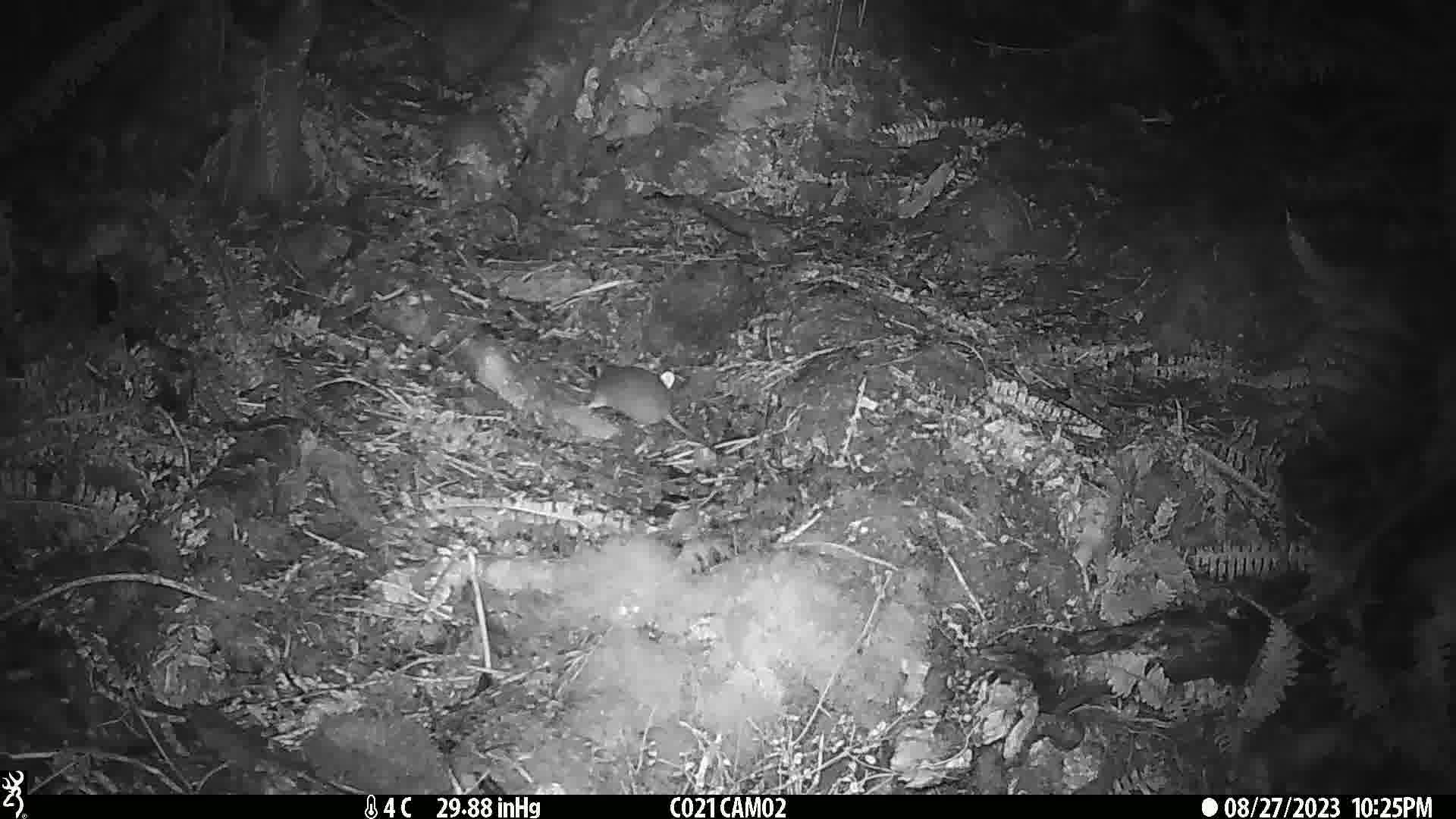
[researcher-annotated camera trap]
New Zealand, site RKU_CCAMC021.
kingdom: Animalia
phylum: Chordata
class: Mammalia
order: Rodentia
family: Muridae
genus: Rattus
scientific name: Rattus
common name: rat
Rat (Rattus).